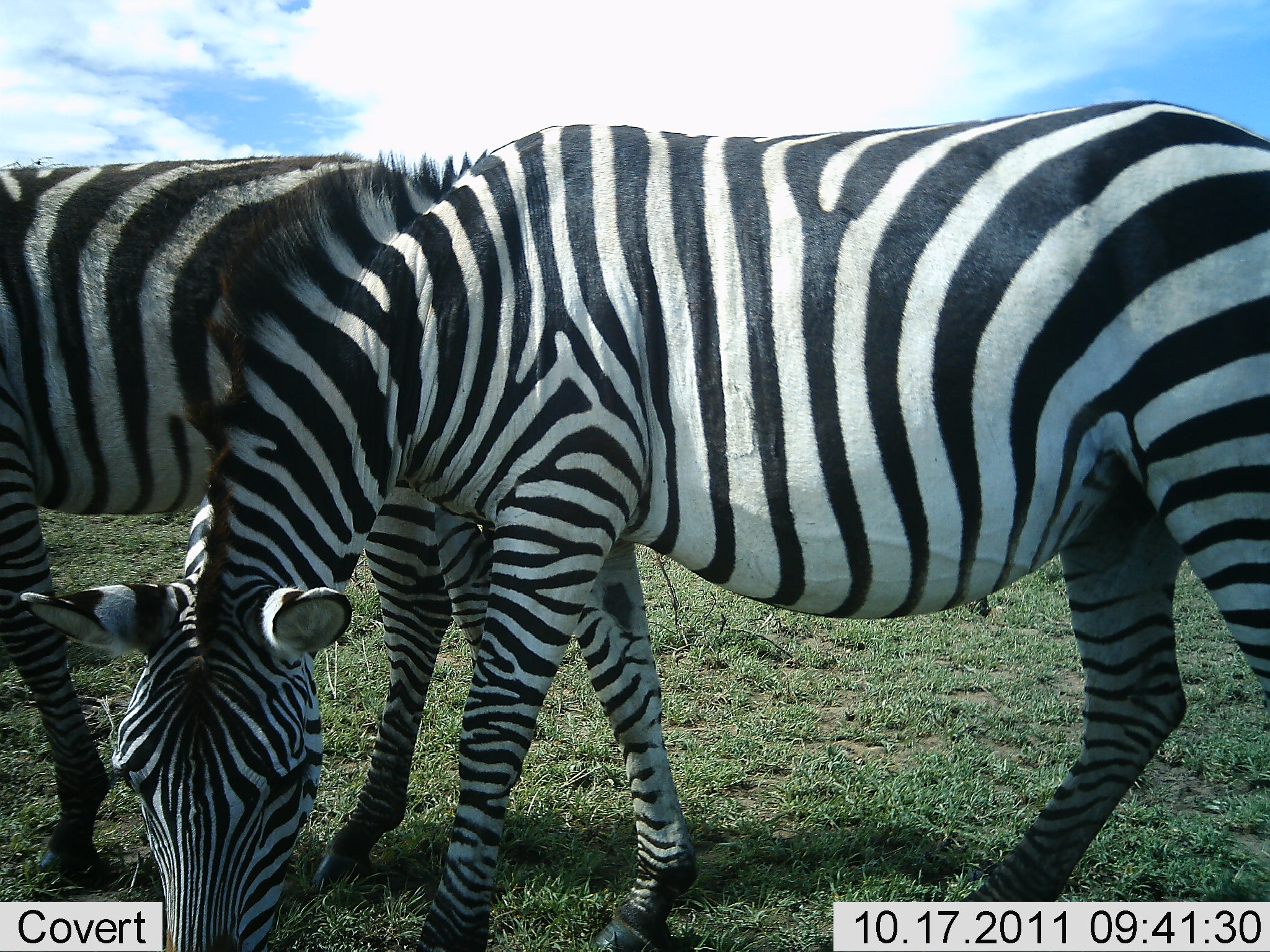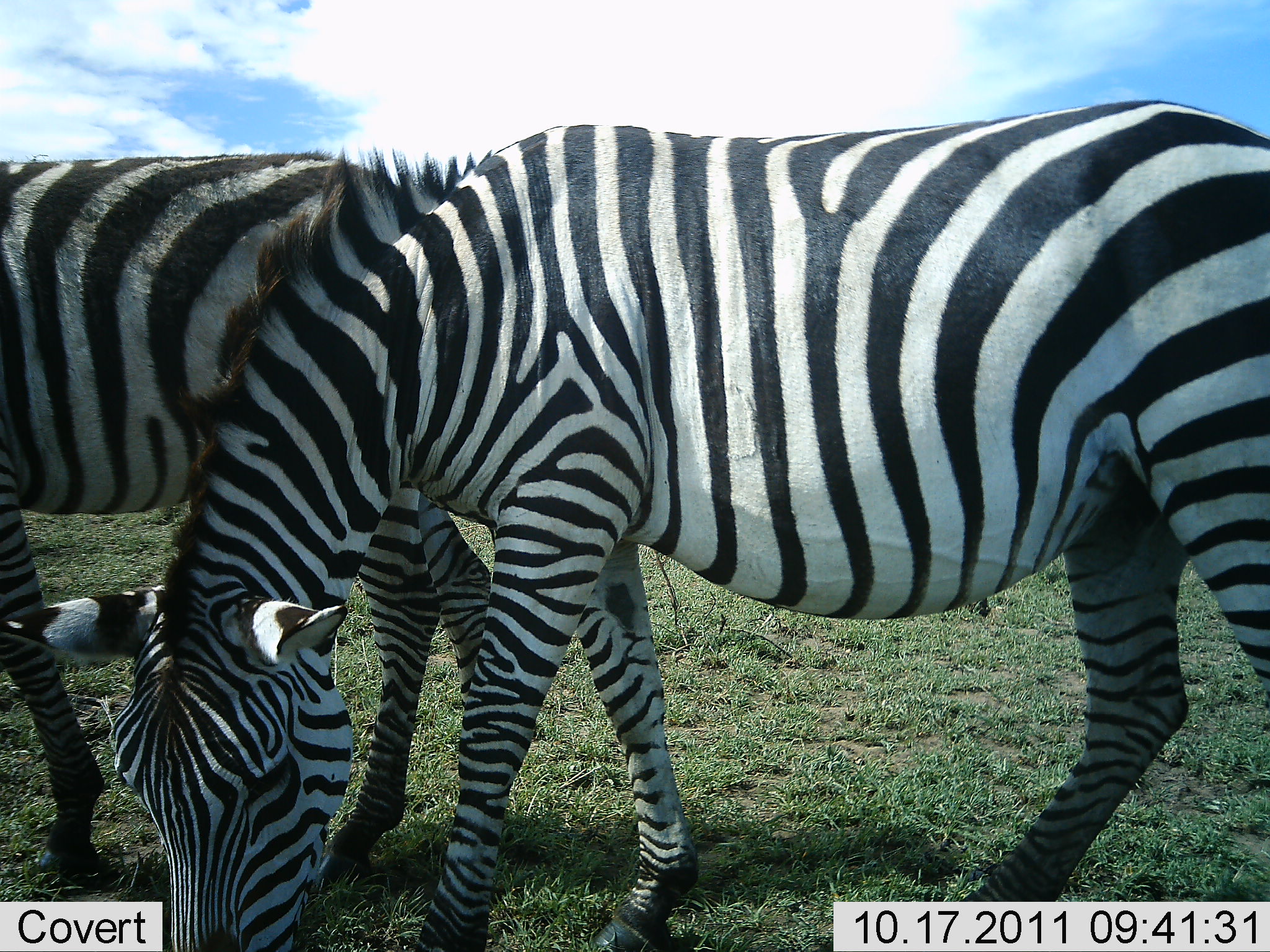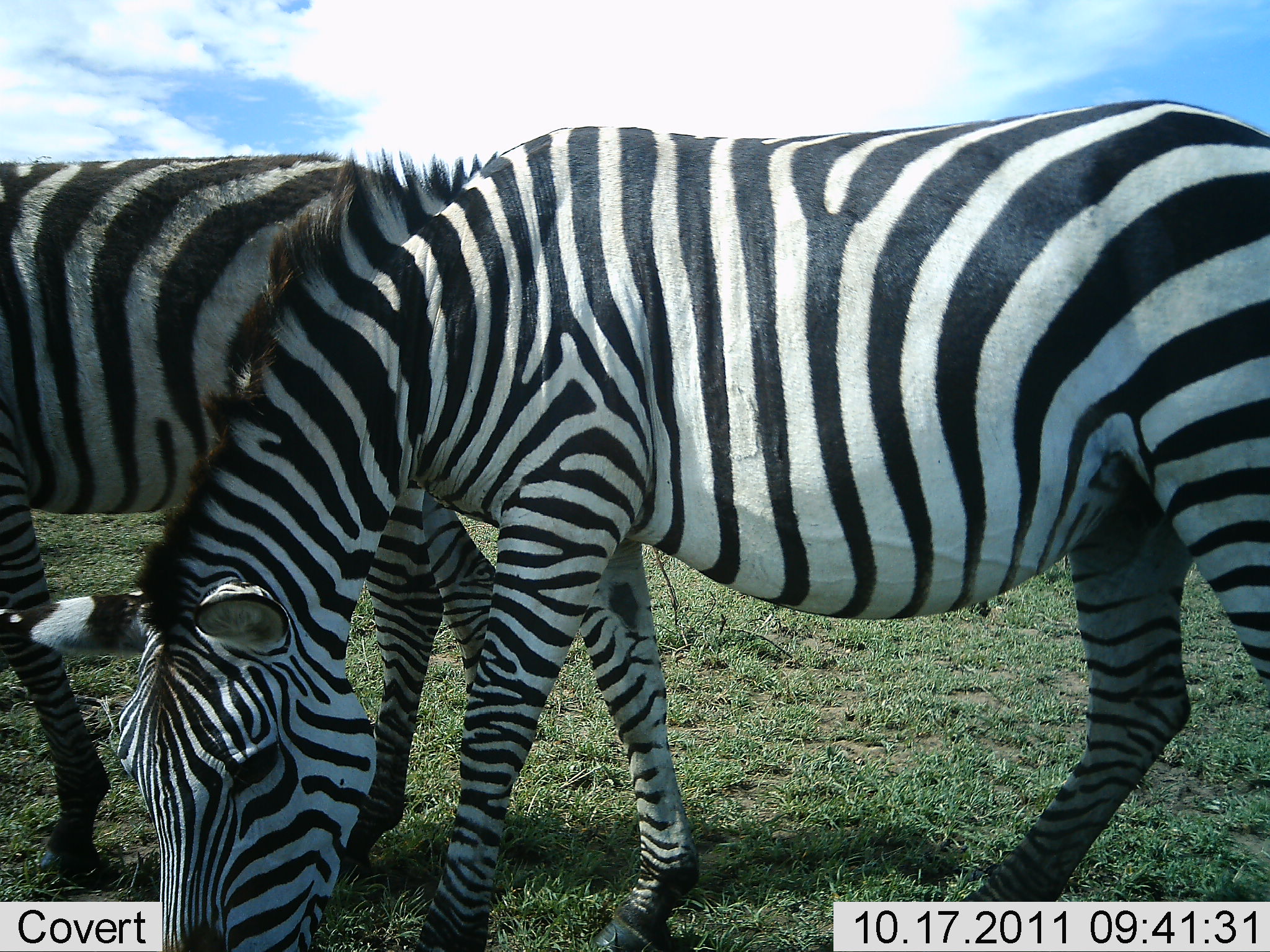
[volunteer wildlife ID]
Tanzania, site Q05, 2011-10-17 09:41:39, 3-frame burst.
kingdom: Animalia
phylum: Chordata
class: Mammalia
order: Perissodactyla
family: Equidae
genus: Equus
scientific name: Equus quagga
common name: plains zebra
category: zebra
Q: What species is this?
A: Zebra (plains zebra) (Equus quagga).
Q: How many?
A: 2.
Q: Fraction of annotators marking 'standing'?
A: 45%.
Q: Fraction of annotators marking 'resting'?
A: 0%.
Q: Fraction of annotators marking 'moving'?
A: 9%.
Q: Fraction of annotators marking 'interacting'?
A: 0%.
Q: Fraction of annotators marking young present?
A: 0%.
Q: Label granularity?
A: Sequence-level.